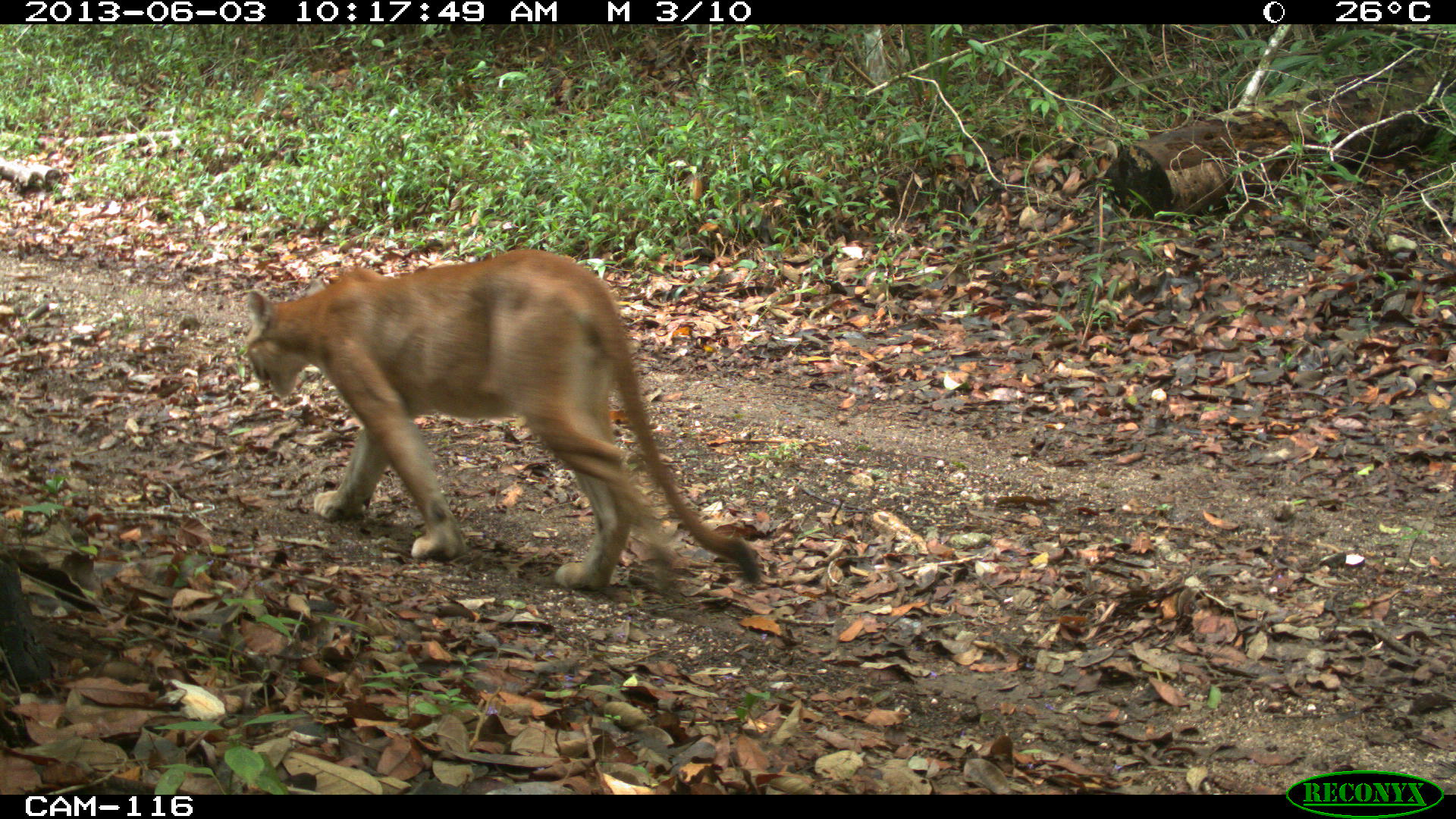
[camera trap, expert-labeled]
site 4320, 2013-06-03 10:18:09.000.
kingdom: Animalia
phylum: Chordata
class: Mammalia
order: Carnivora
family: Felidae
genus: Puma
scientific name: Puma concolor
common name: mountain lion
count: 1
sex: male